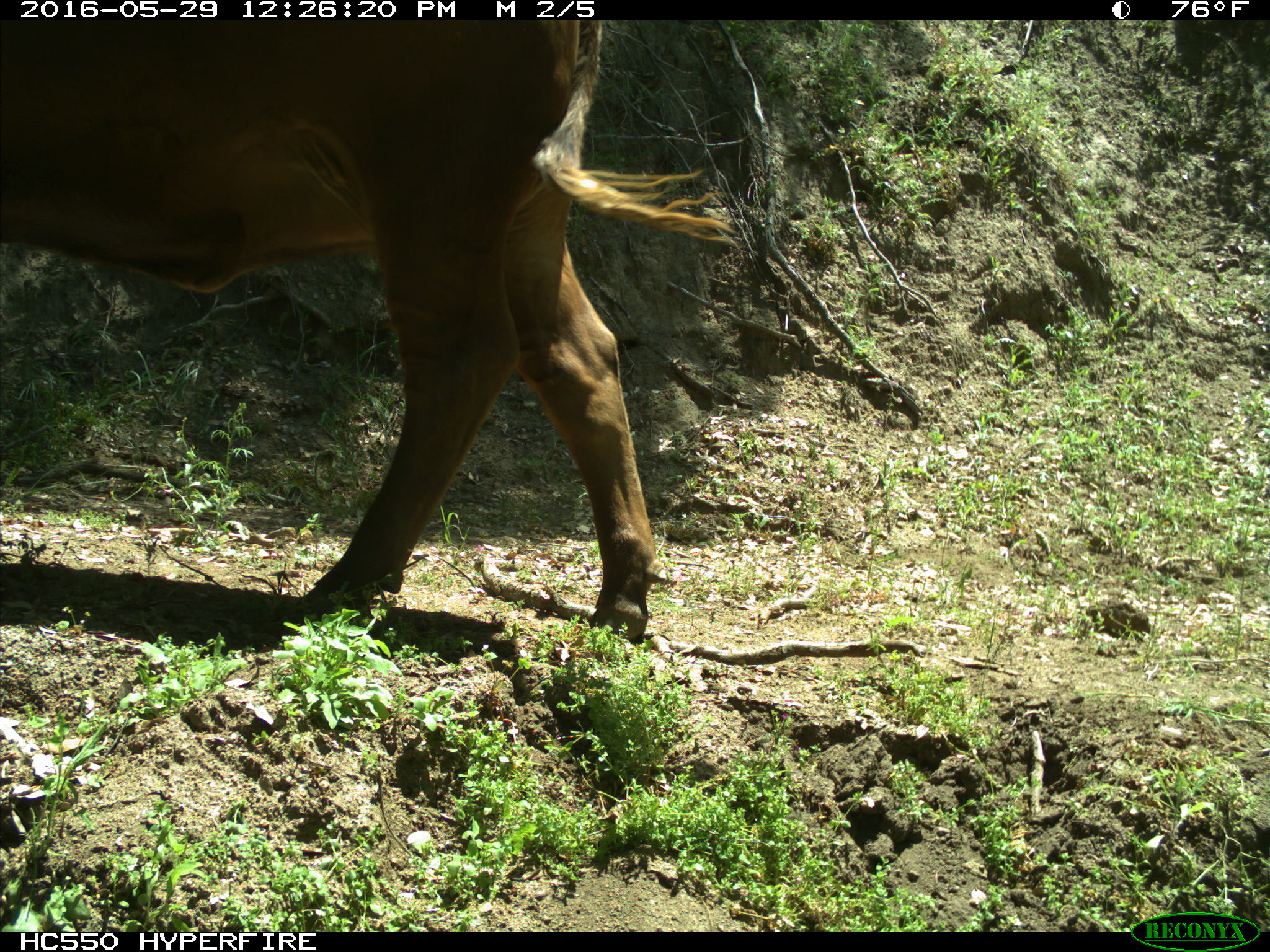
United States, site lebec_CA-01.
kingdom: Animalia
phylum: Chordata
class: Mammalia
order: Artiodactyla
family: Bovidae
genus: Bos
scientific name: Bos taurus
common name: domestic cow